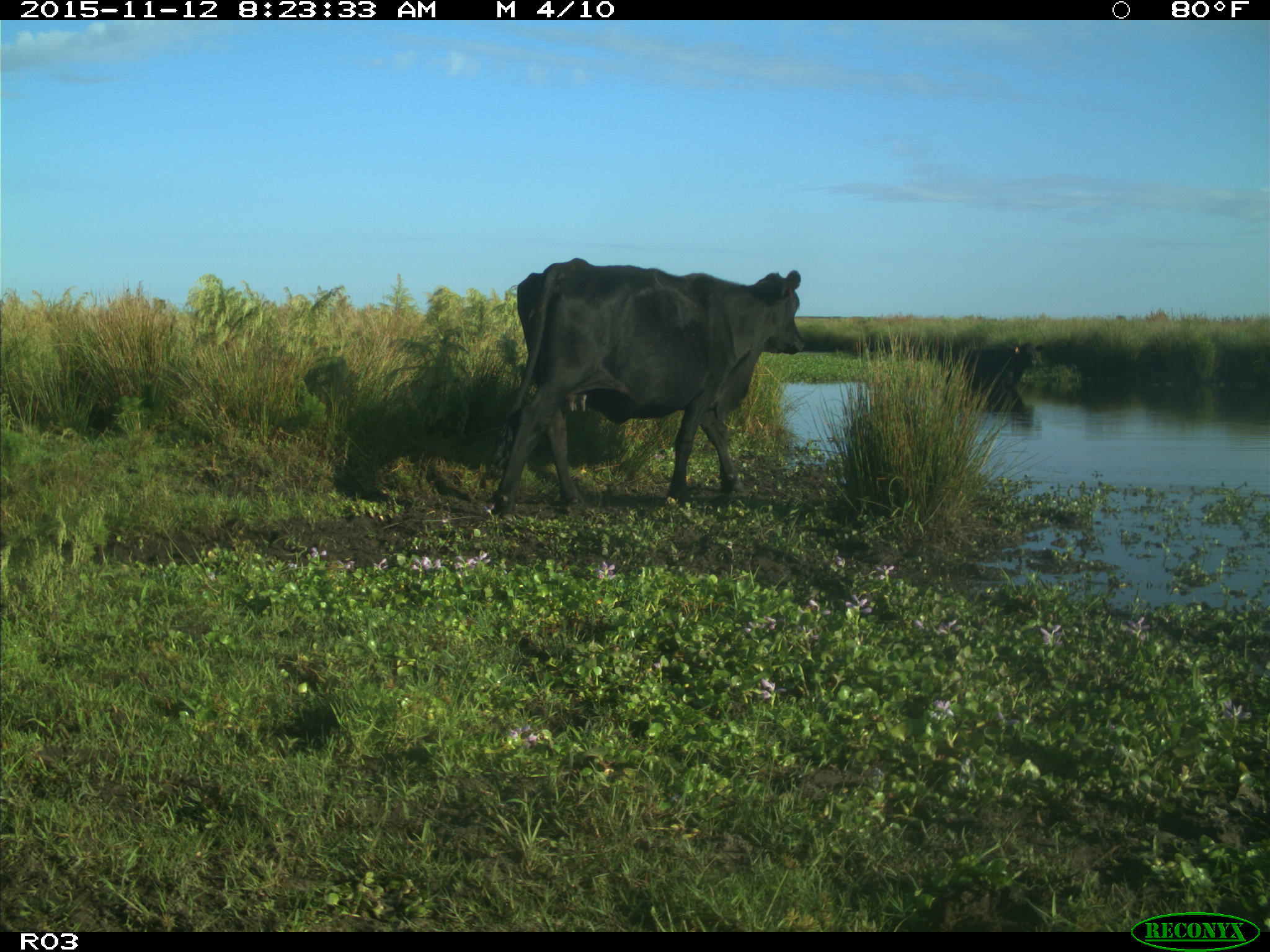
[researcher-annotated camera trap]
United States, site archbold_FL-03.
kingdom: Animalia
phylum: Chordata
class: Mammalia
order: Artiodactyla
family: Bovidae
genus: Bos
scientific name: Bos taurus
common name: domestic cow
Bos taurus (domestic cow).